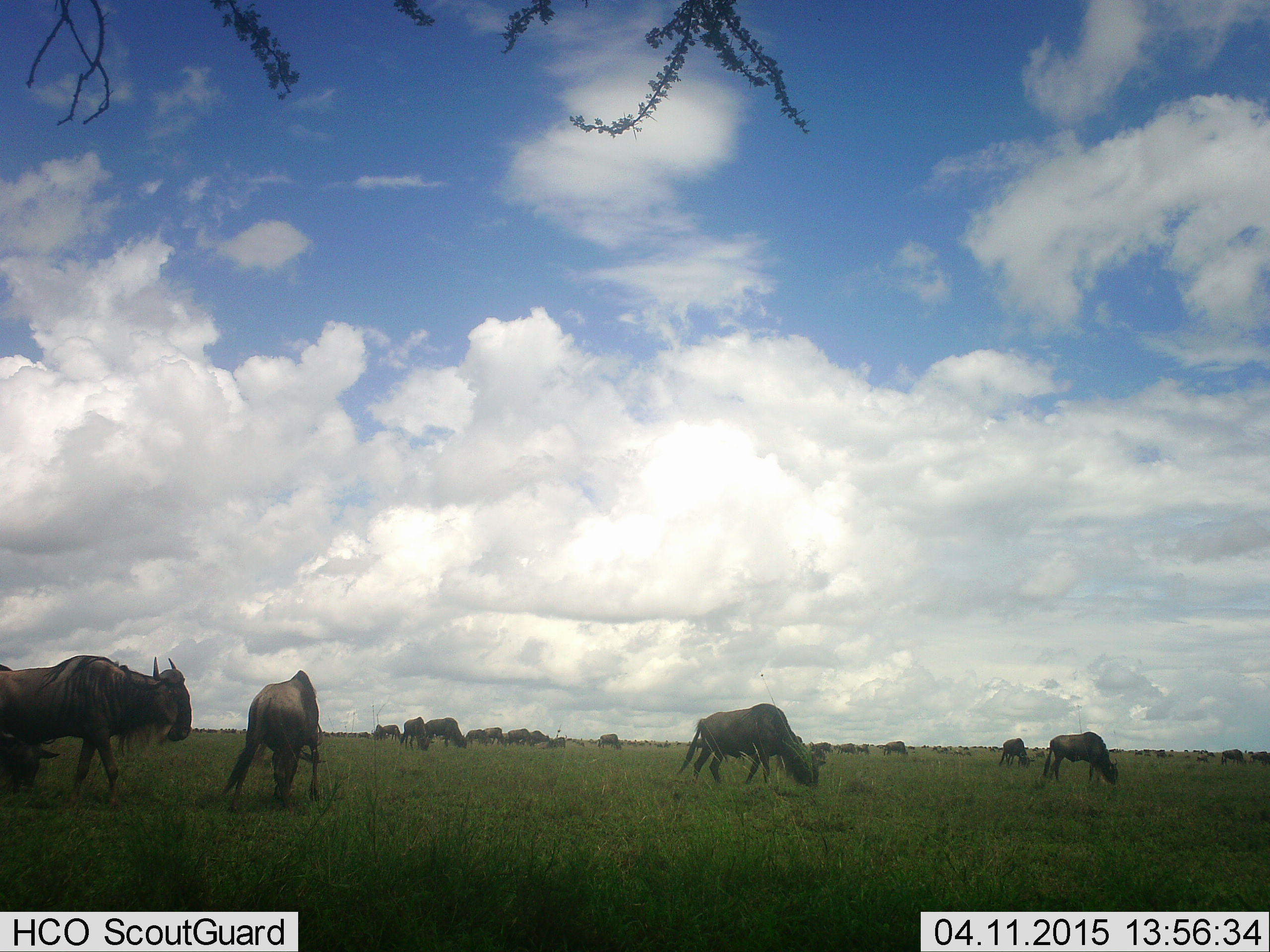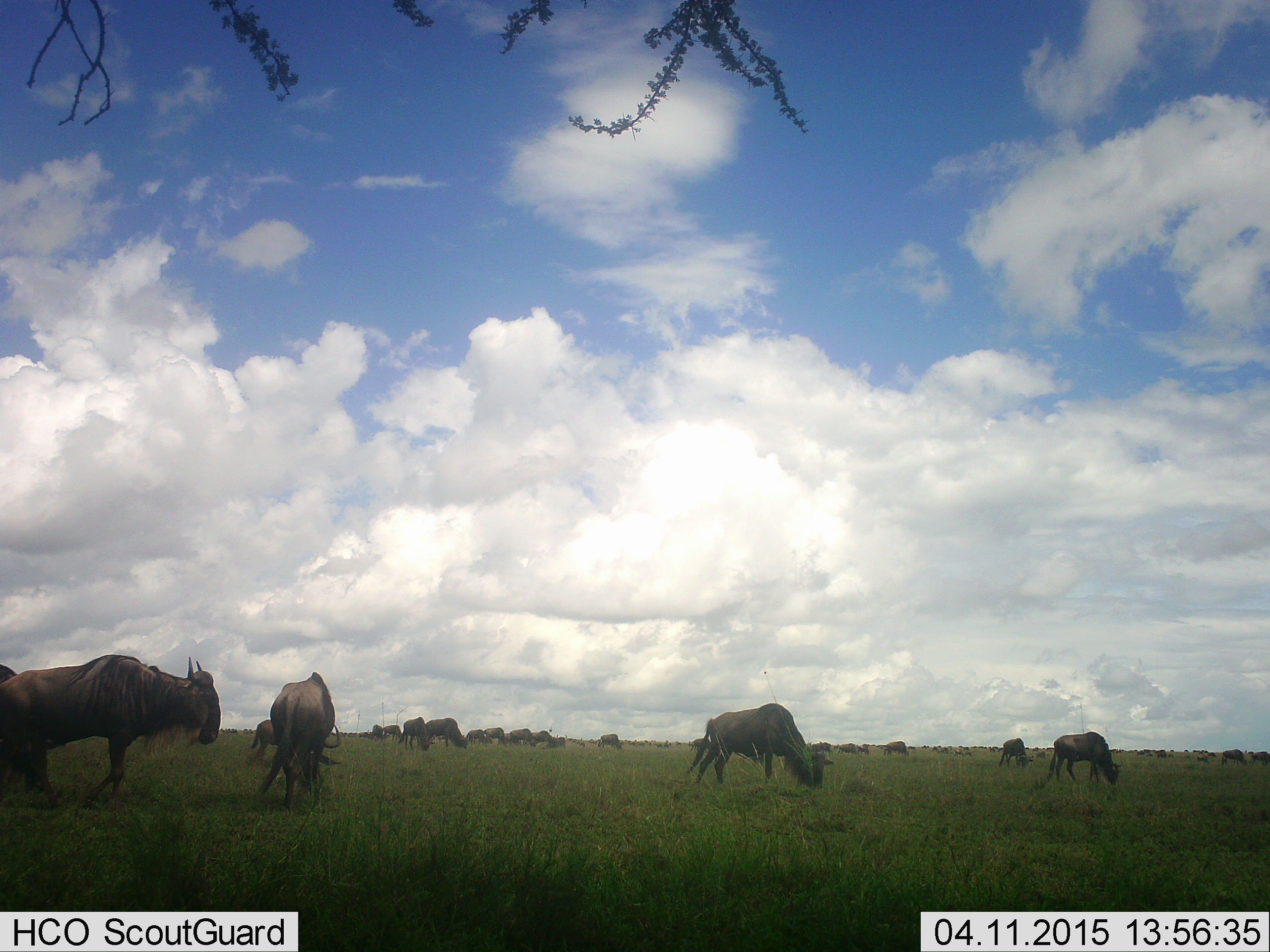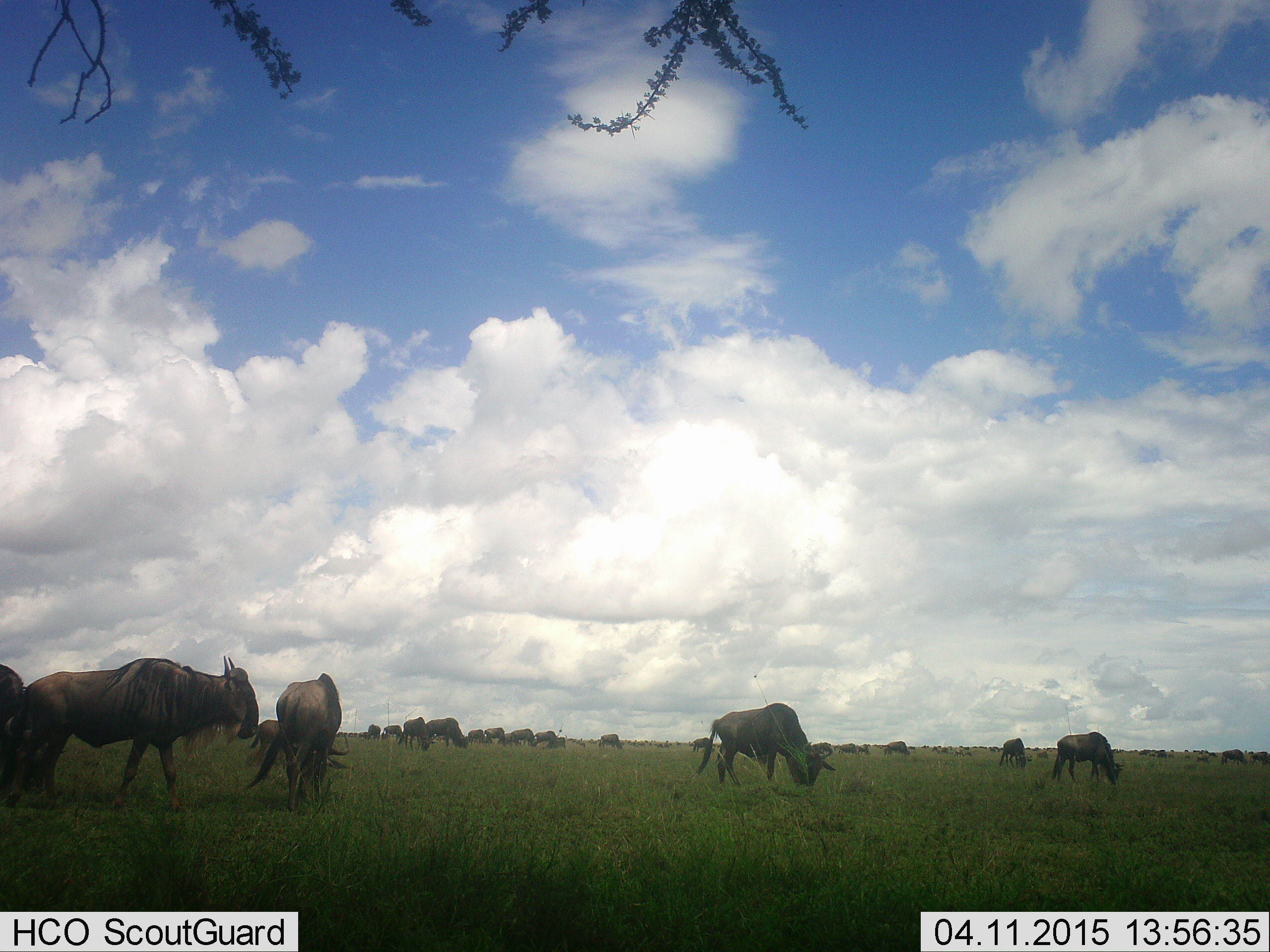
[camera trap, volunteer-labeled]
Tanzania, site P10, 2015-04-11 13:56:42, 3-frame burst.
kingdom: Animalia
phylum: Chordata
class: Mammalia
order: Artiodactyla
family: Bovidae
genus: Connochaetes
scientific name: Connochaetes taurinus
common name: blue wildebeest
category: wildebeest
Wildebeest (blue wildebeest) (Connochaetes taurinus), count 11-50. Behavior (volunteer vote fractions): standing 60%, resting 0%, moving 40%, interacting 10%. Young present (vote fraction): 0%. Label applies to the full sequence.